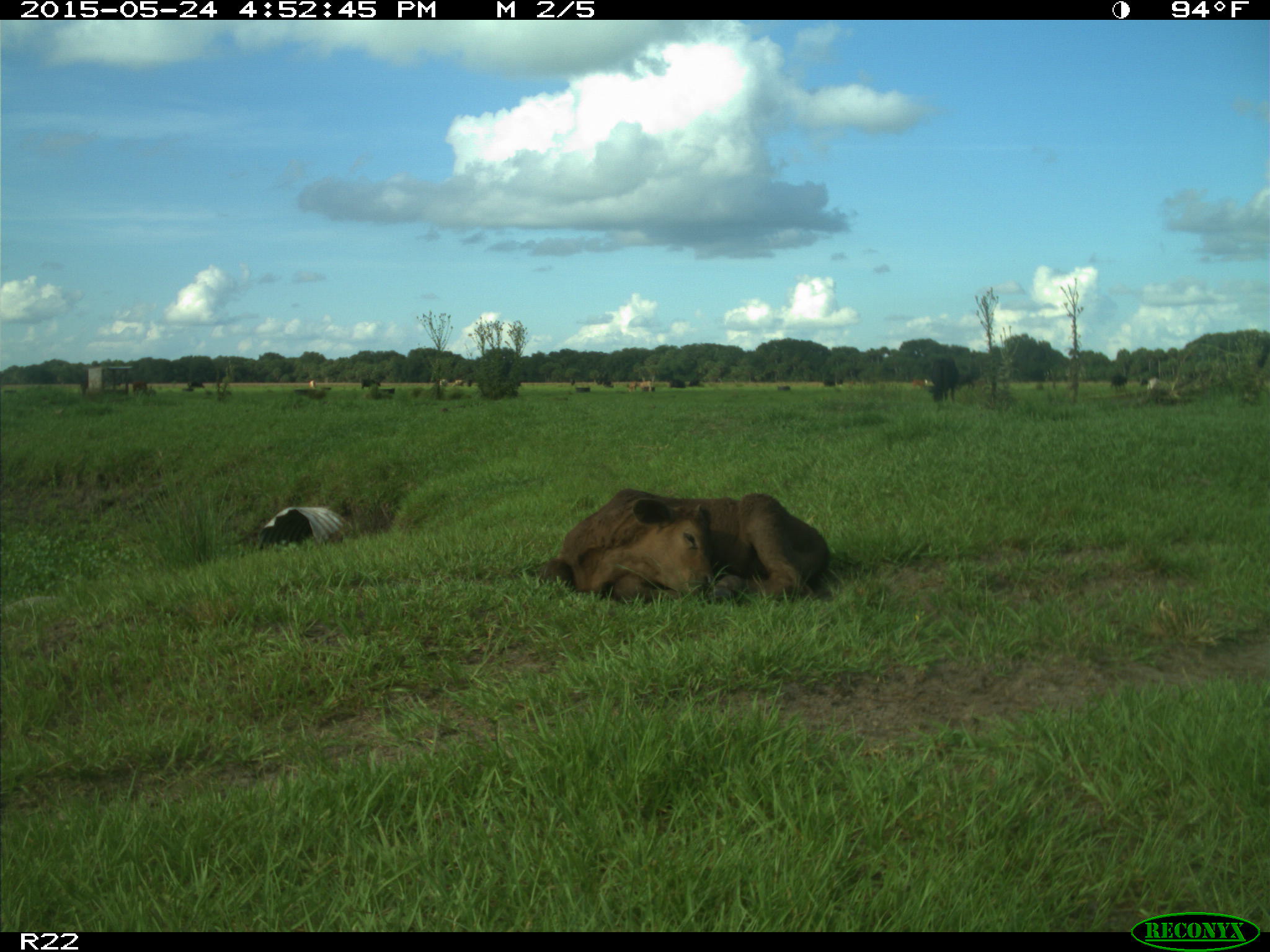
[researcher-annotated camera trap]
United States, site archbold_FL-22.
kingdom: Animalia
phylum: Chordata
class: Mammalia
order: Artiodactyla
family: Bovidae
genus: Bos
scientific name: Bos taurus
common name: domestic cow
Bos taurus (domestic cow).